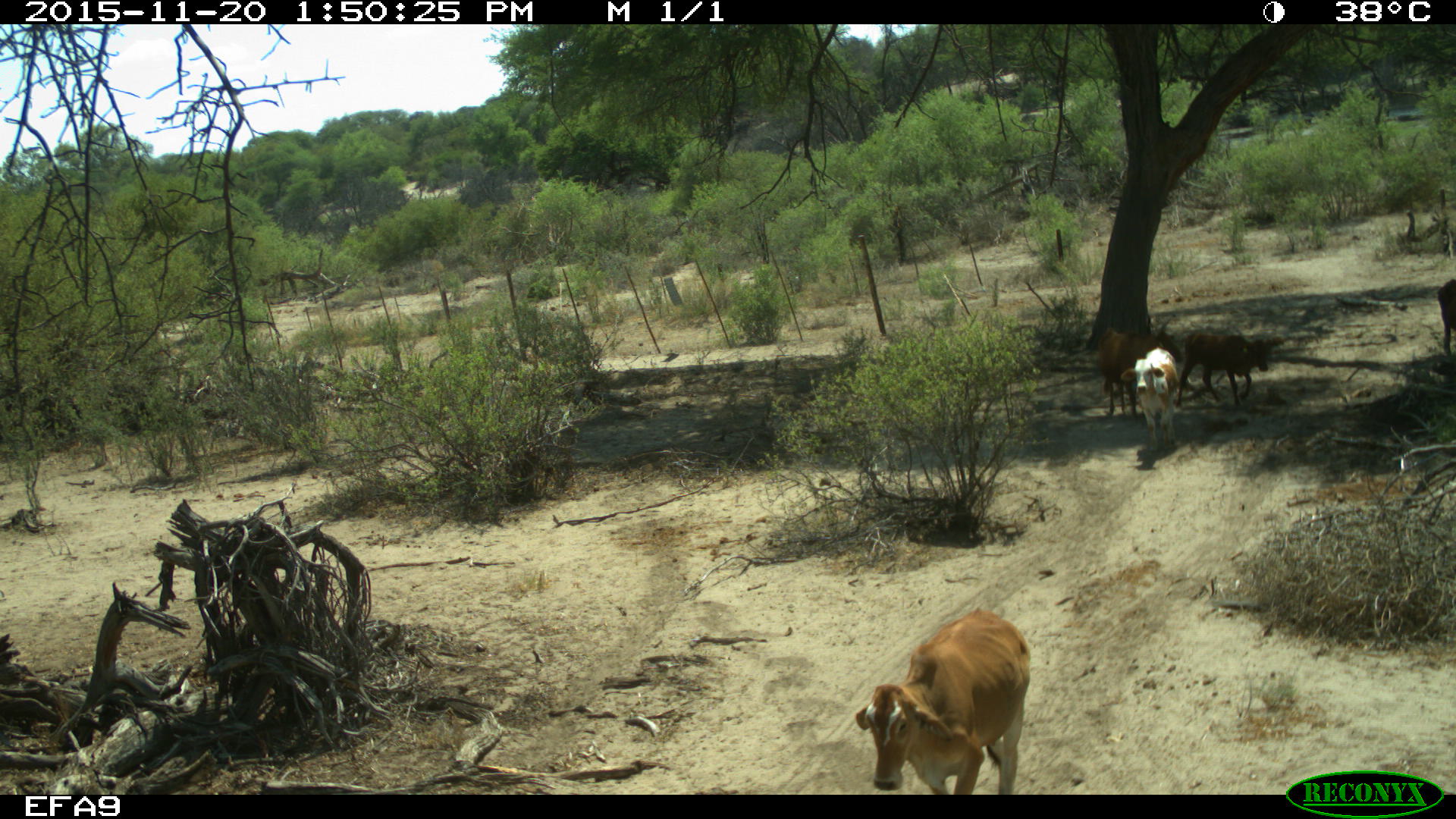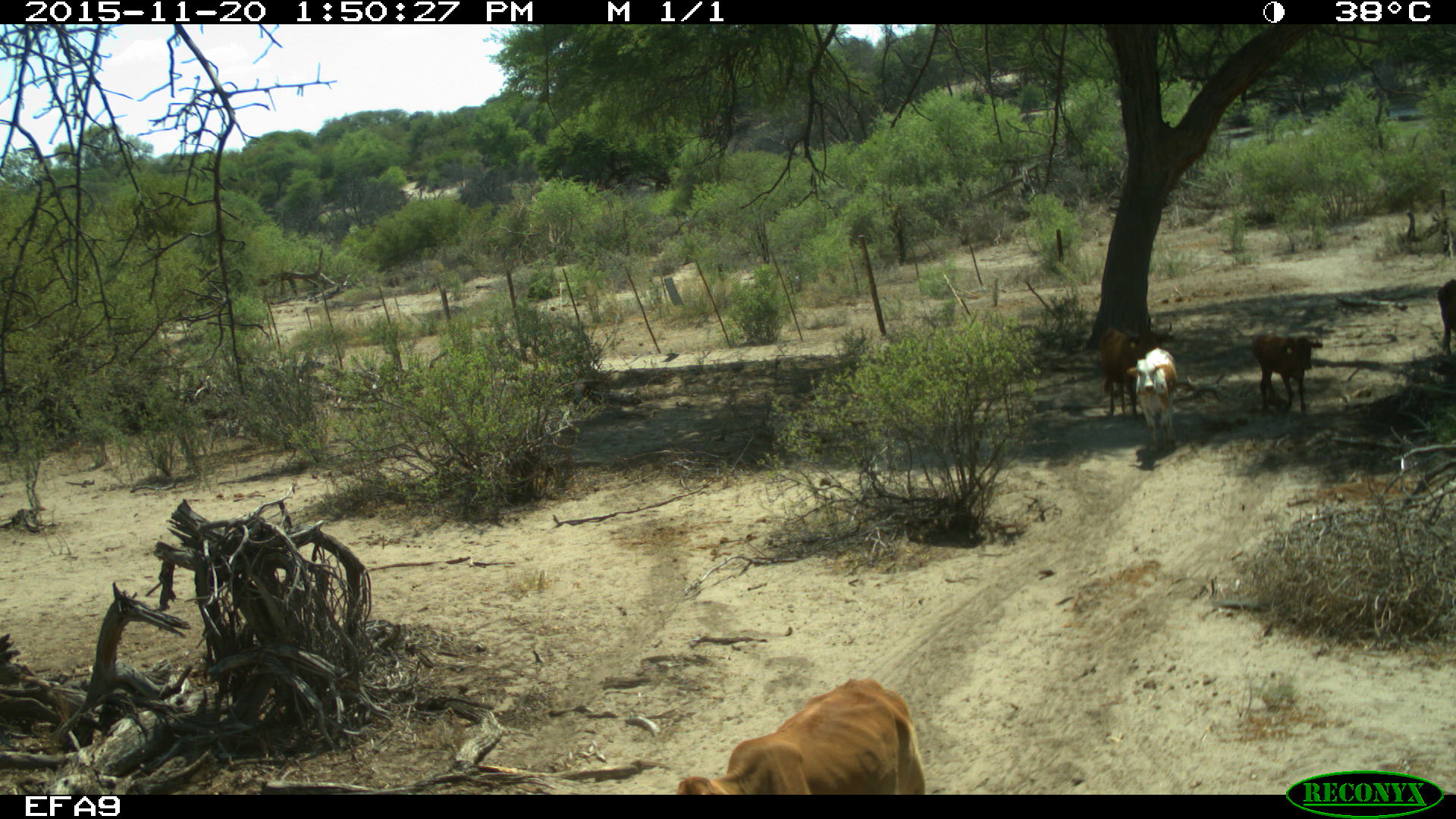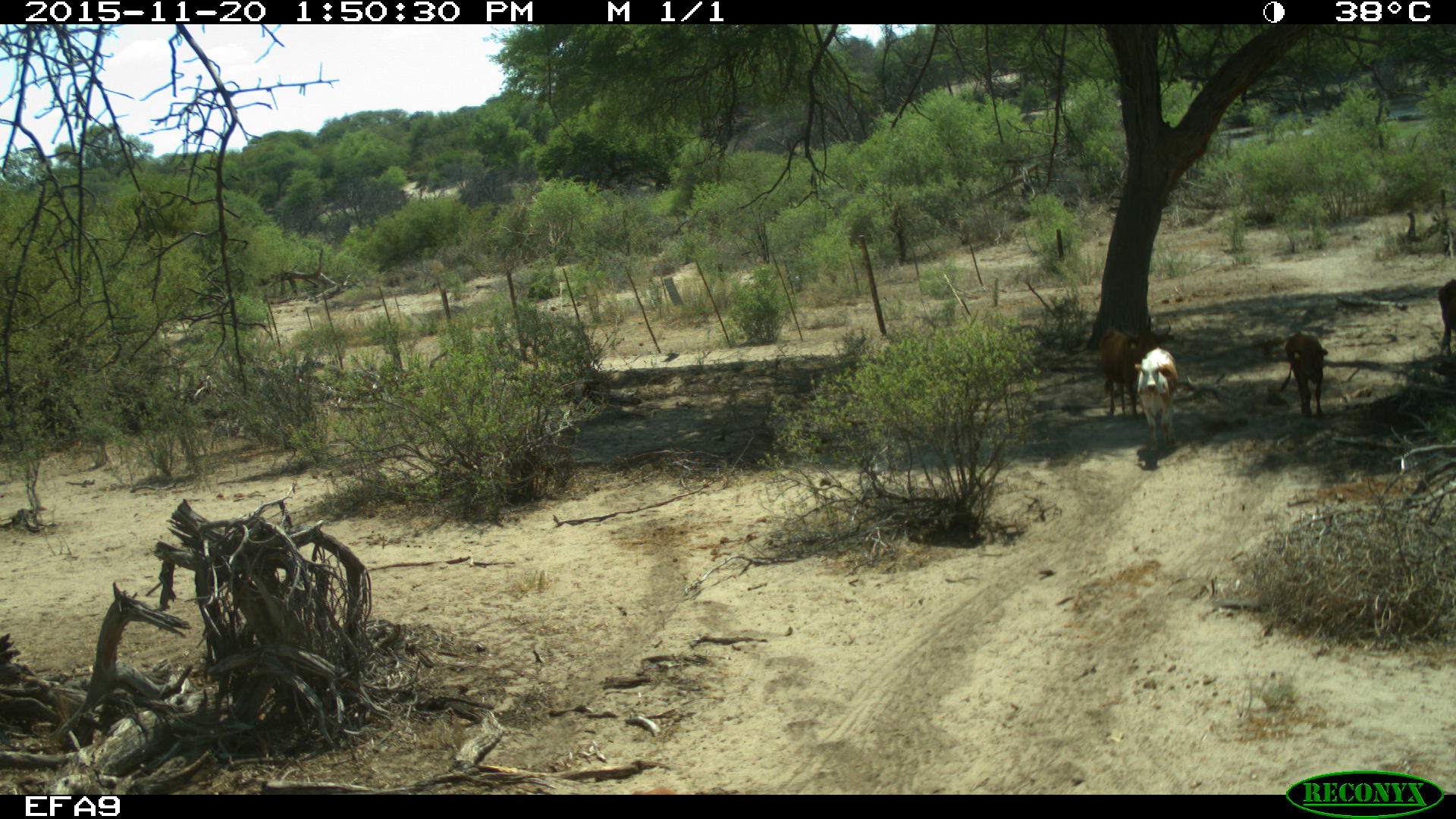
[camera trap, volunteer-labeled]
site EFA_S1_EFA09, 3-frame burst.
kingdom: Animalia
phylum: Chordata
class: Mammalia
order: Artiodactyla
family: Bovidae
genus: Bos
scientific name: Bos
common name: cattle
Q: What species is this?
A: Cattle (Bos).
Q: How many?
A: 5.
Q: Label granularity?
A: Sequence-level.